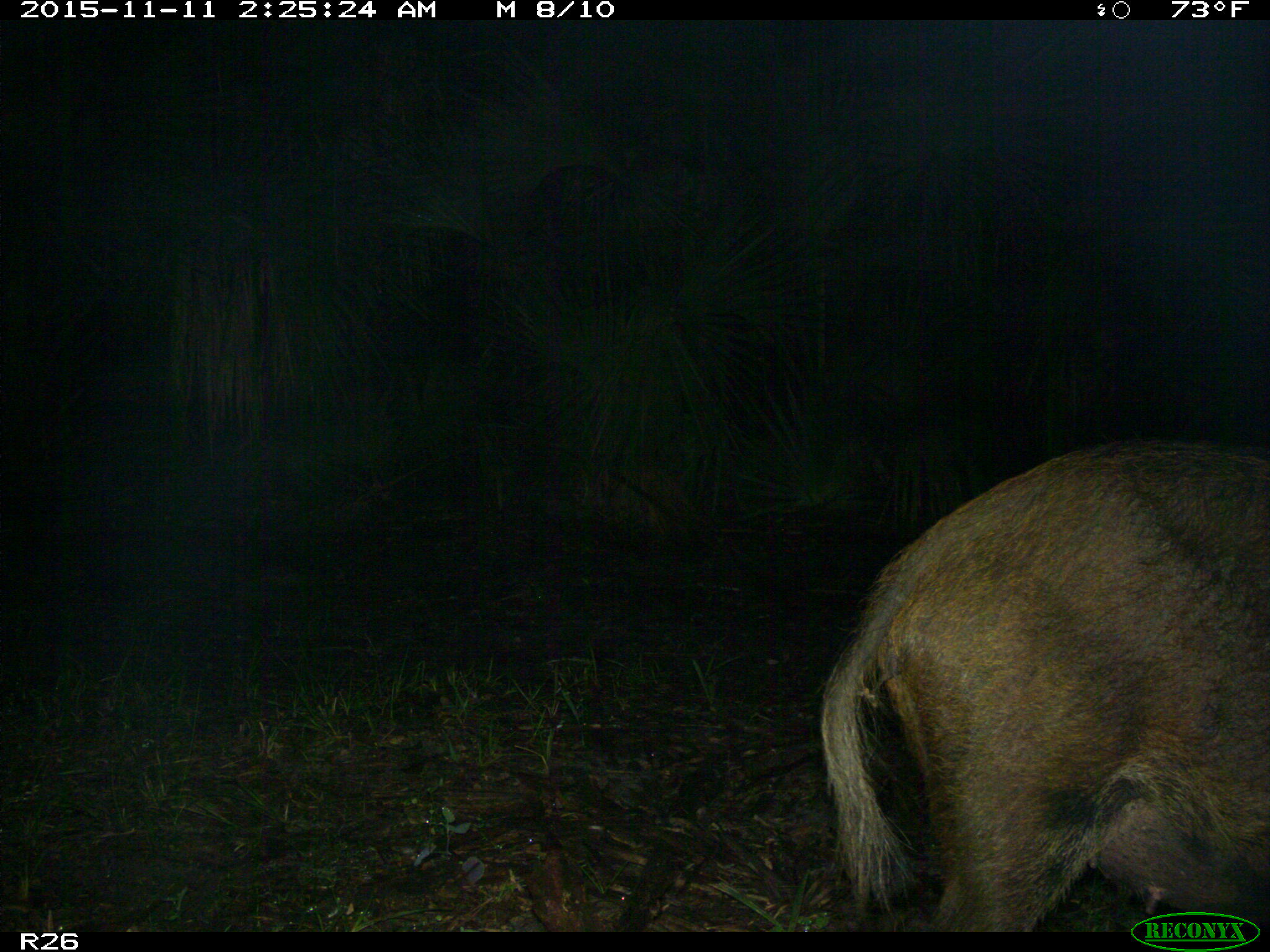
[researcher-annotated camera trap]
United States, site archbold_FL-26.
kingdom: Animalia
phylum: Chordata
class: Mammalia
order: Artiodactyla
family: Suidae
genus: Sus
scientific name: Sus scrofa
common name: wild boar